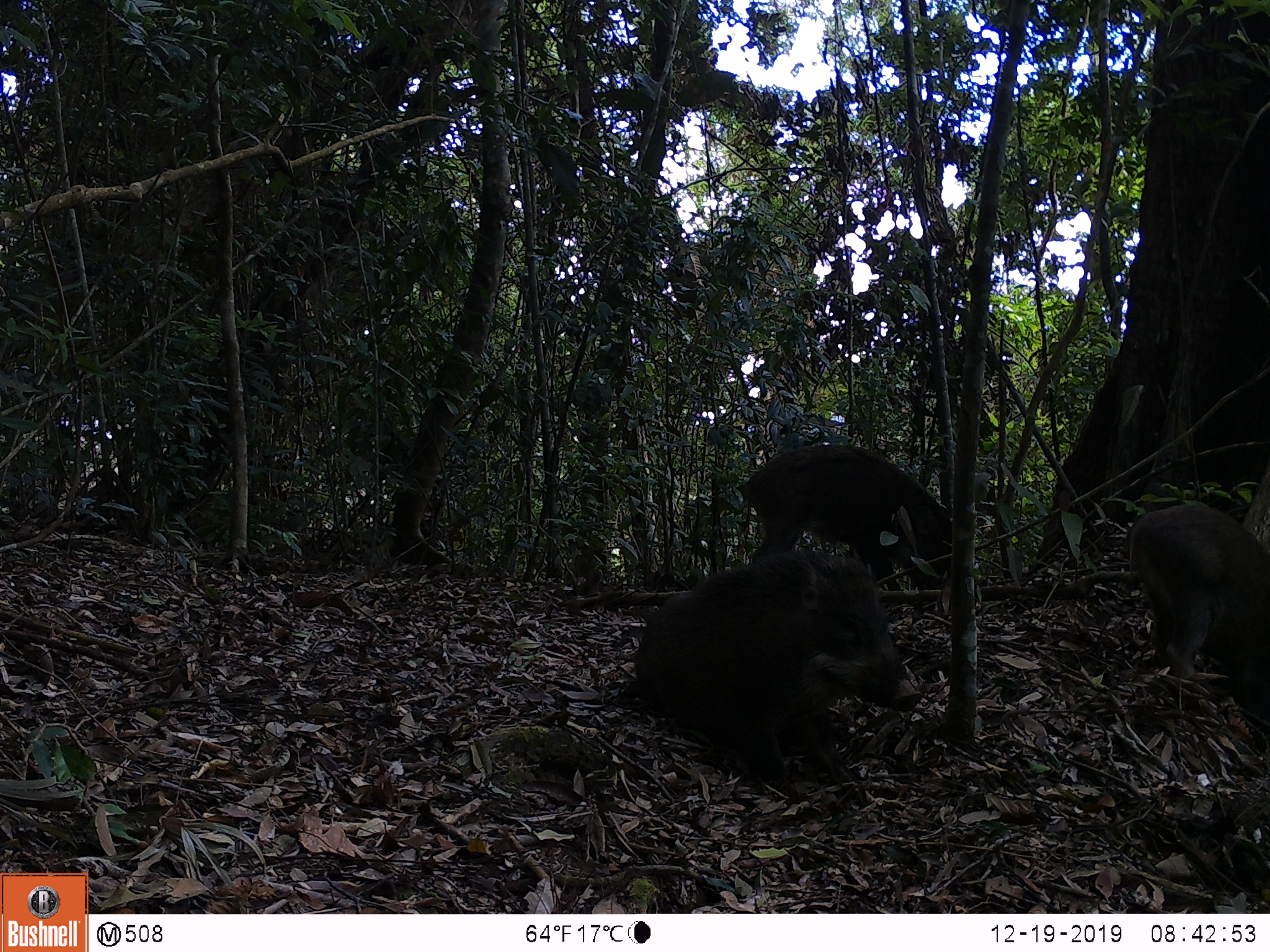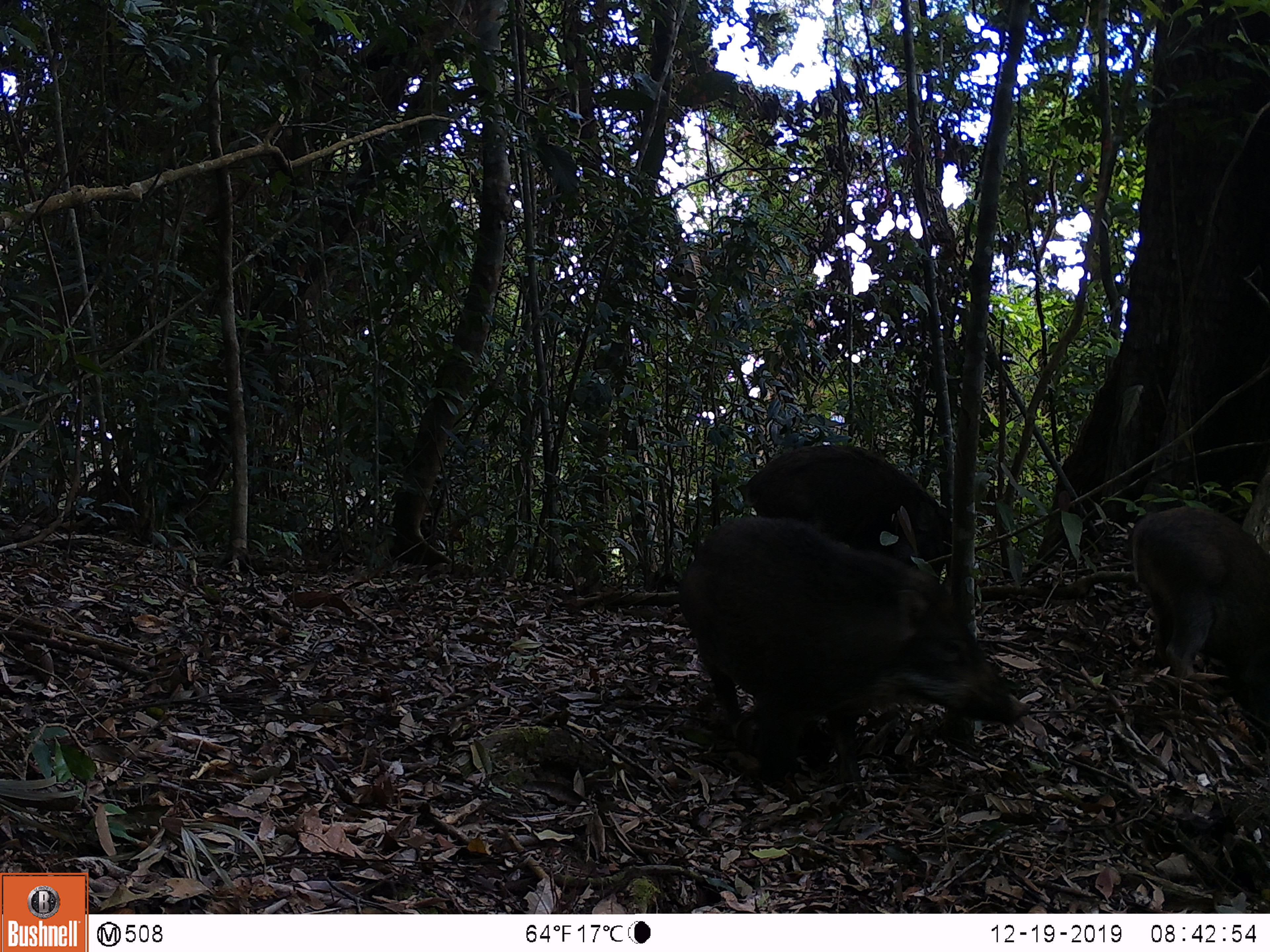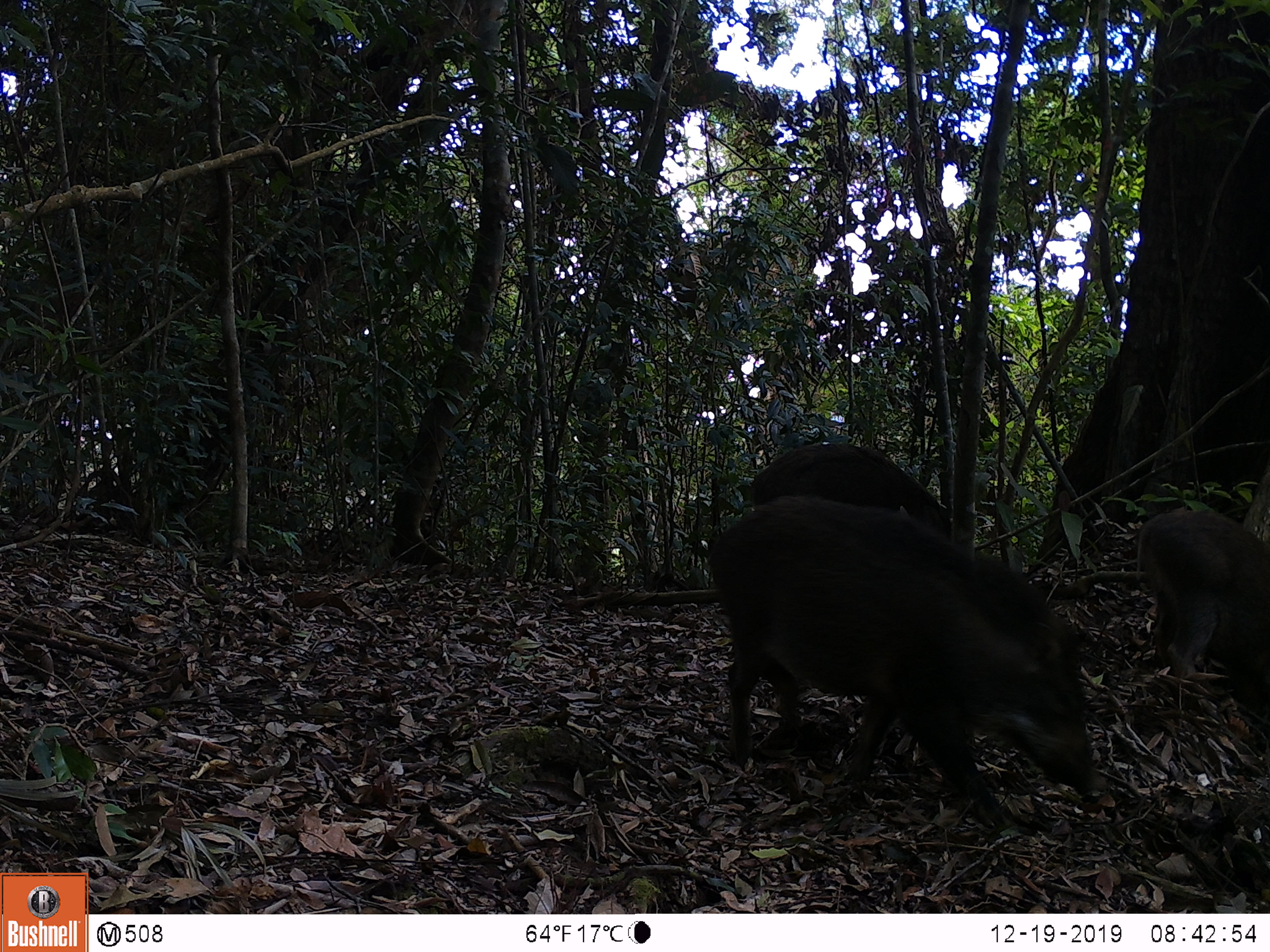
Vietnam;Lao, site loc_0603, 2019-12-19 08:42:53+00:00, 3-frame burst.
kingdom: Animalia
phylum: Chordata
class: Mammalia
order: Artiodactyla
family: Suidae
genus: Sus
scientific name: Sus scrofa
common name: eurasian wild pig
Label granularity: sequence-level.